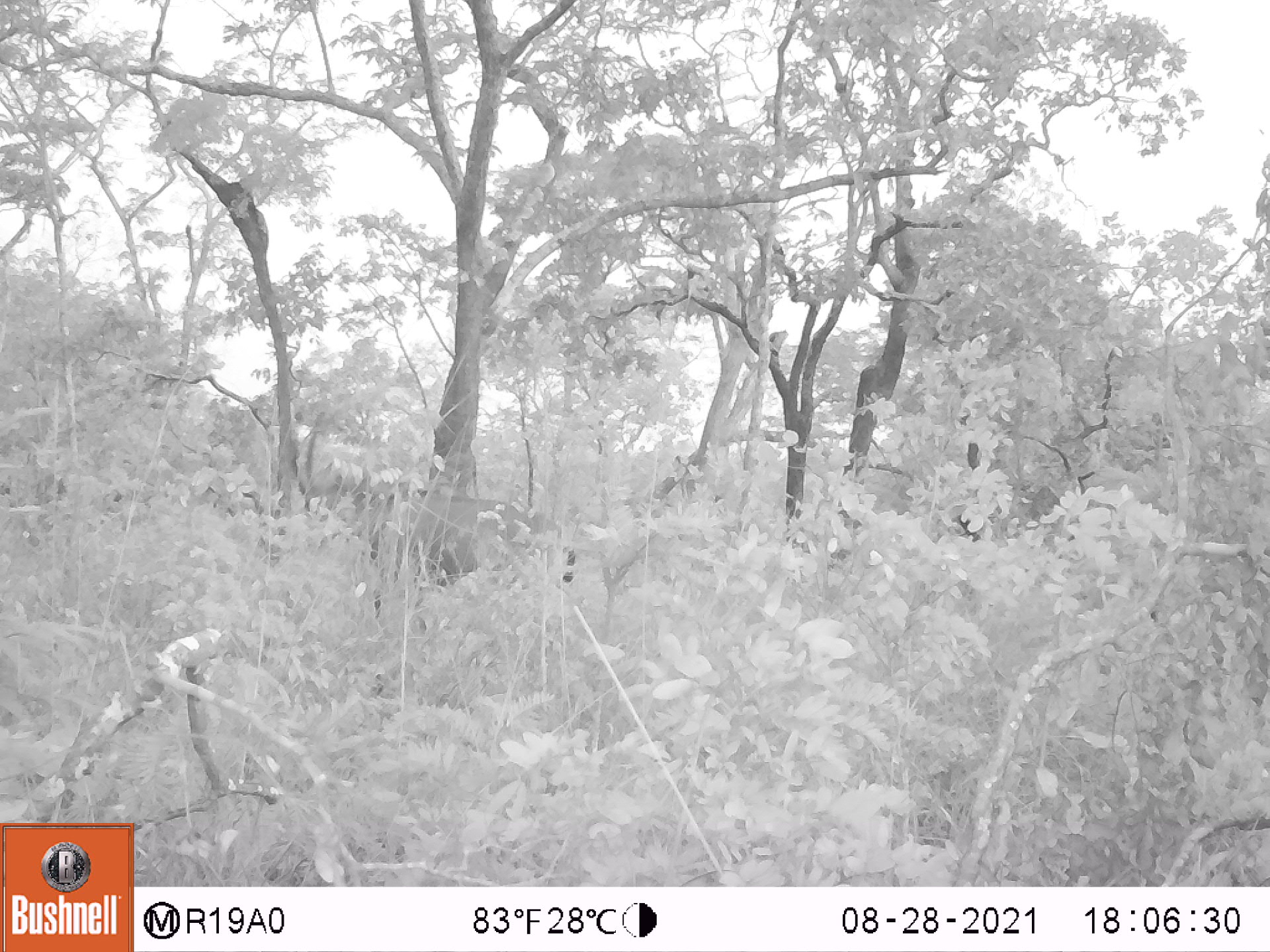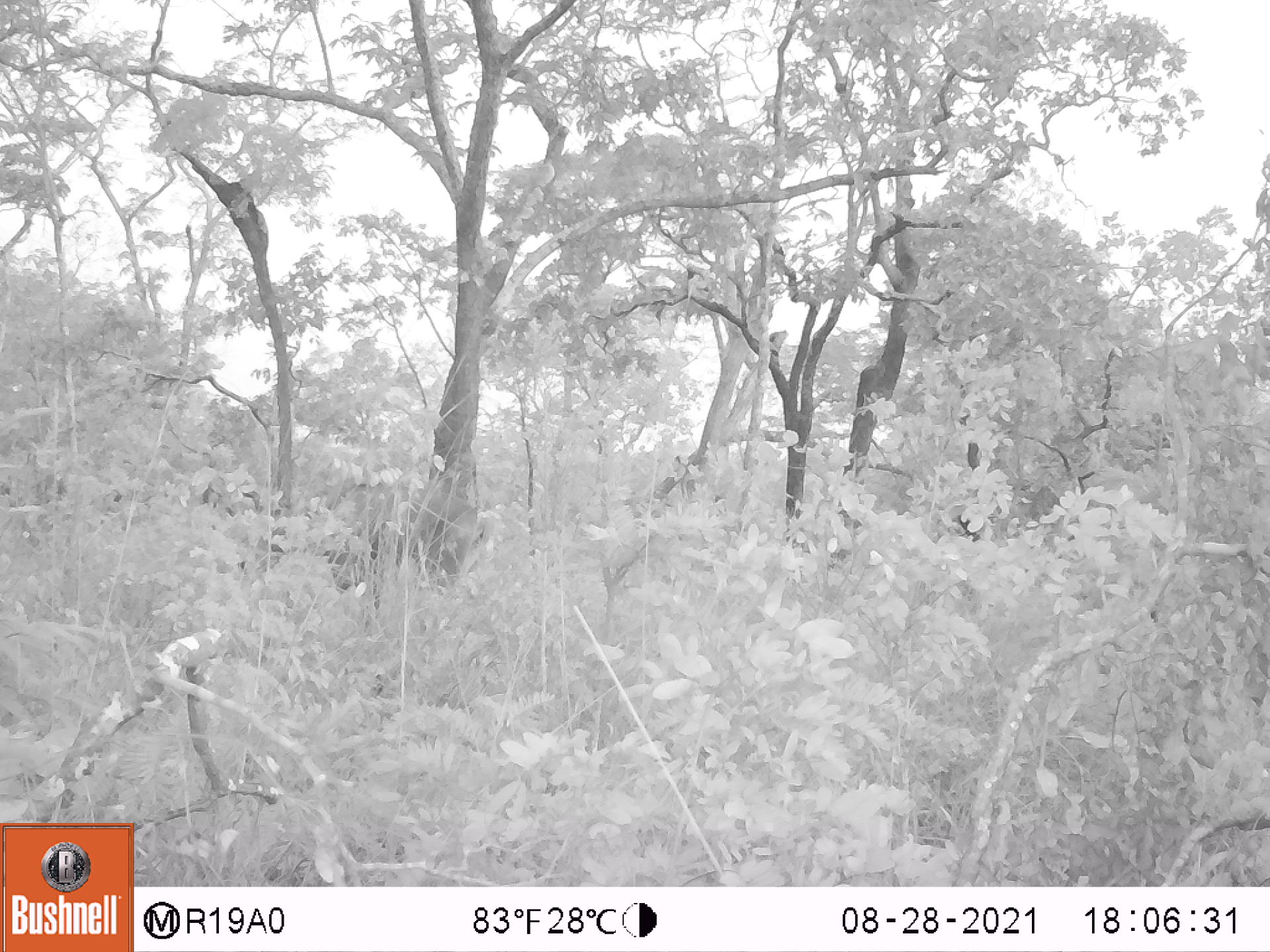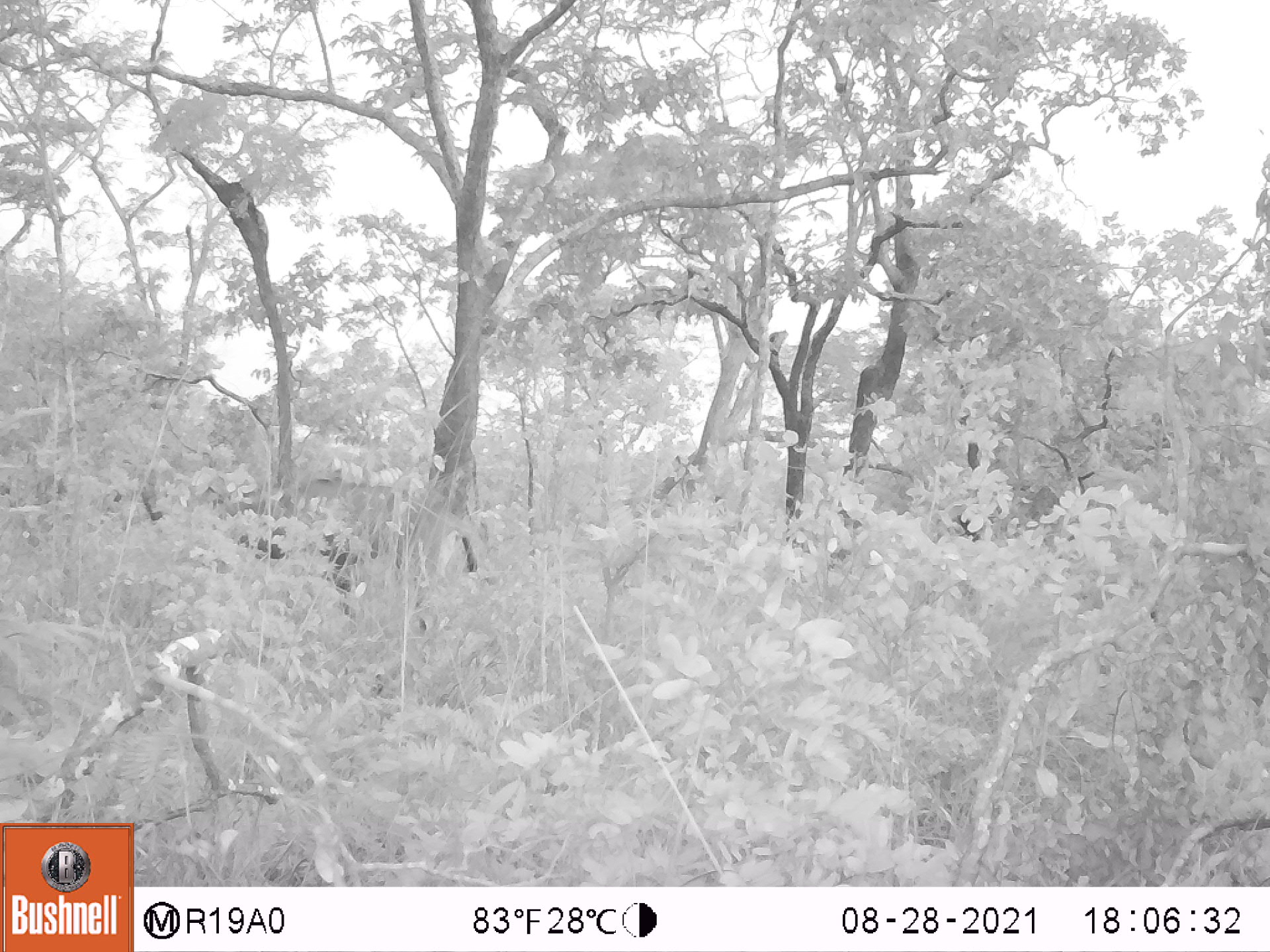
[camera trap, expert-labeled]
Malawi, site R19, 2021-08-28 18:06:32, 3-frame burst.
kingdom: Animalia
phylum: Chordata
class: Mammalia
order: Artiodactyla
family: Bovidae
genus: Hippotragus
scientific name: Hippotragus niger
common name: sable antelope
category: sable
Sable (sable antelope) (Hippotragus niger), count 1.